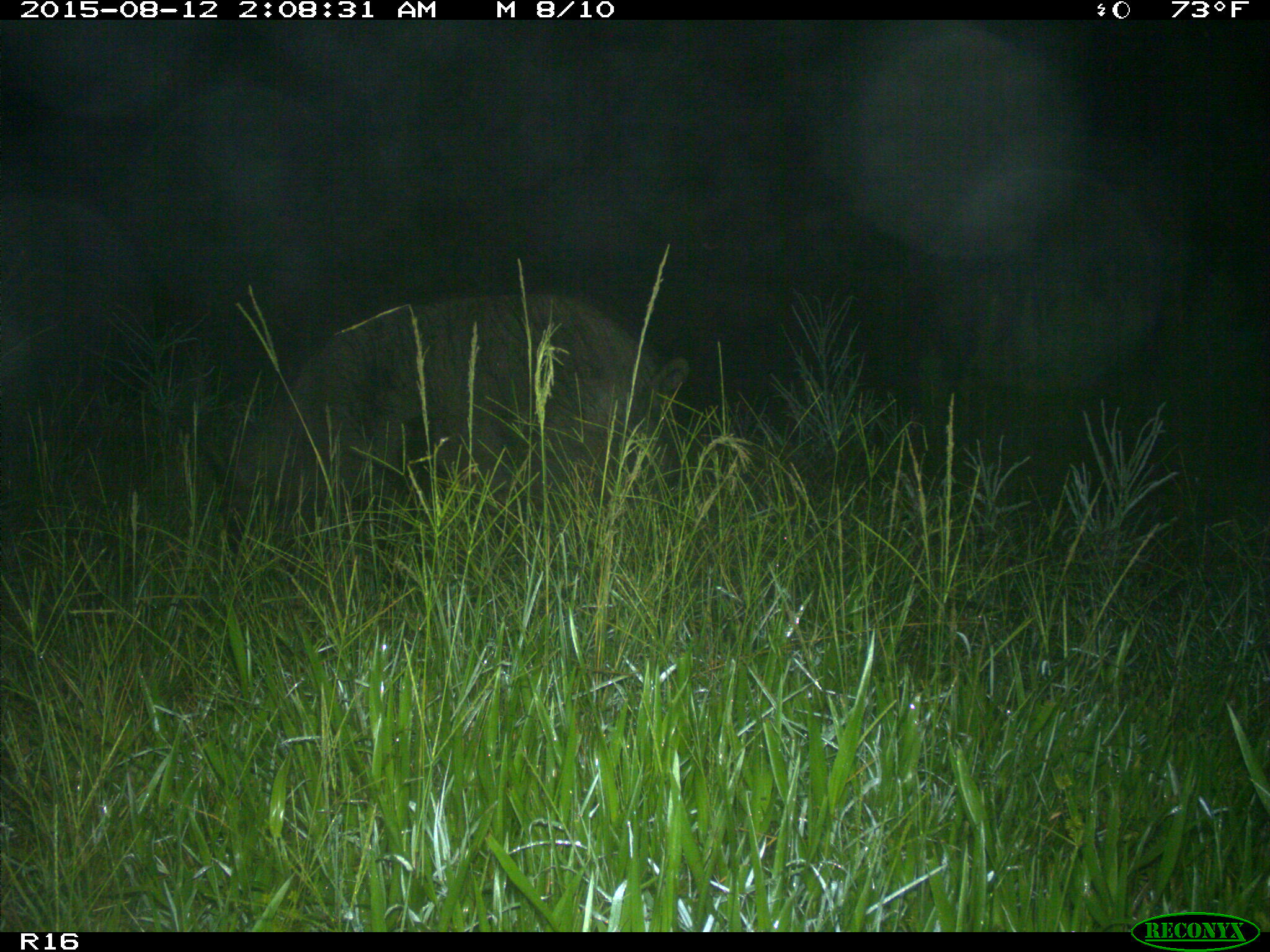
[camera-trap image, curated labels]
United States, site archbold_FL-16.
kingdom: Animalia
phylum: Chordata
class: Mammalia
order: Artiodactyla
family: Suidae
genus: Sus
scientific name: Sus scrofa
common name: wild boar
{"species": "Sus scrofa (wild boar)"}